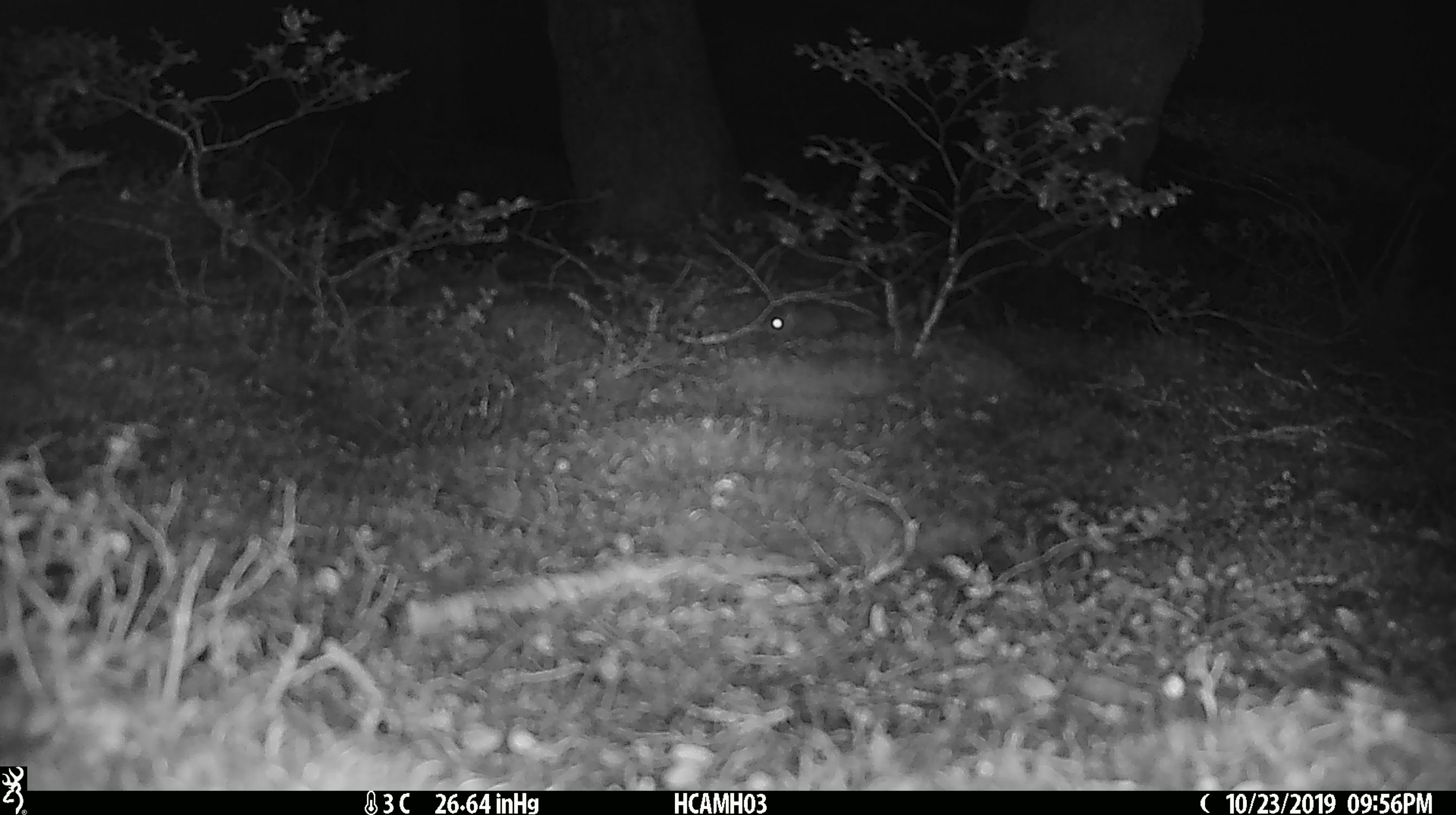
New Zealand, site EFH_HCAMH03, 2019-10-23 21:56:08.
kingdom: Animalia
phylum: Chordata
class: Mammalia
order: Rodentia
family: Muridae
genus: Mus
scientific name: Mus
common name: mouse